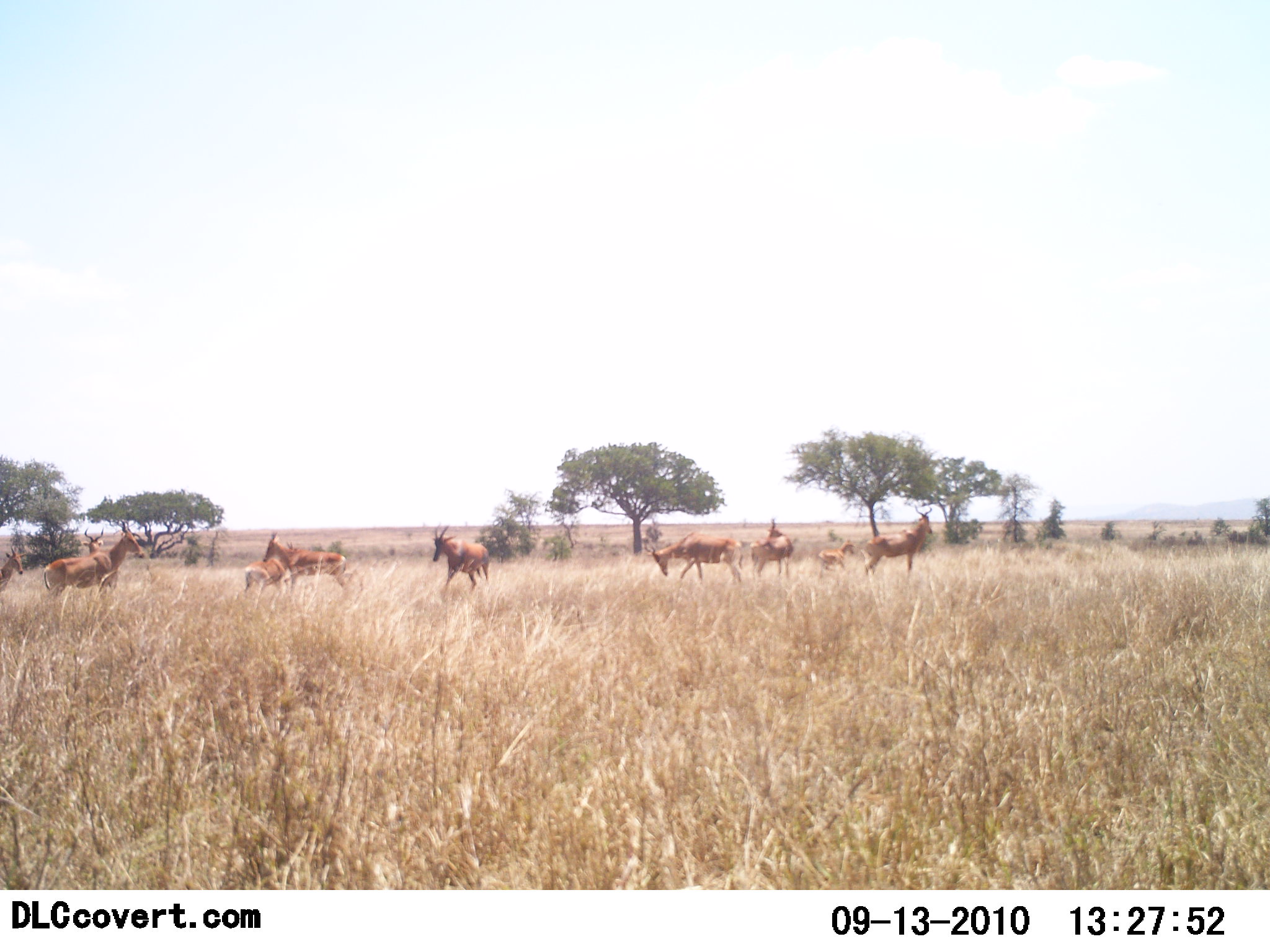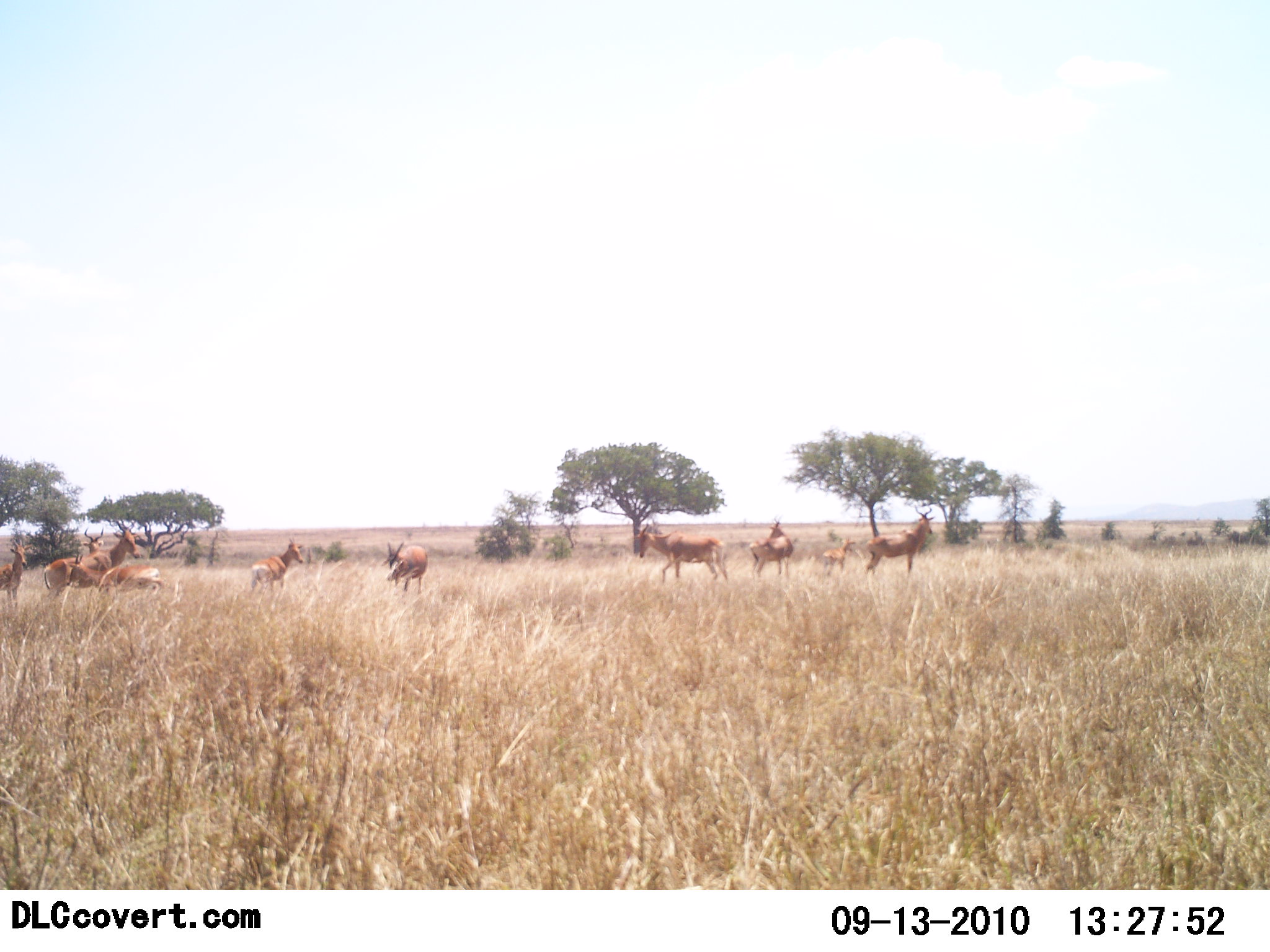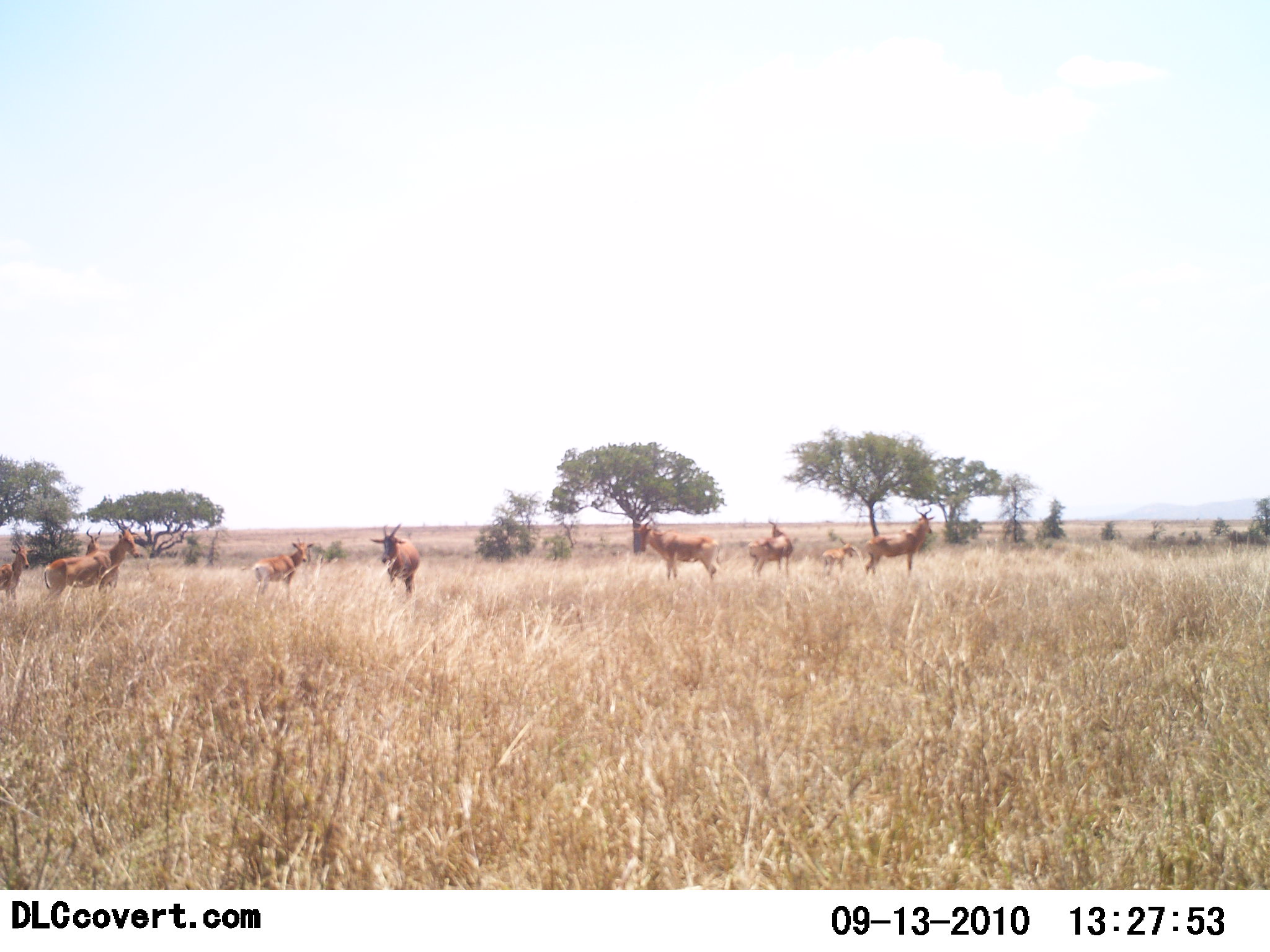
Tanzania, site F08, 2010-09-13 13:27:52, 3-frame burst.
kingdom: Animalia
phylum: Chordata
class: Mammalia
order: Artiodactyla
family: Bovidae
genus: Alcelaphus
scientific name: Alcelaphus buselaphus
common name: hartebeest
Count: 10.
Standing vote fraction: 69%.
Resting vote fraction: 15%.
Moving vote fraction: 62%.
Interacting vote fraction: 15%.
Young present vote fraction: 15%.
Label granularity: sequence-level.